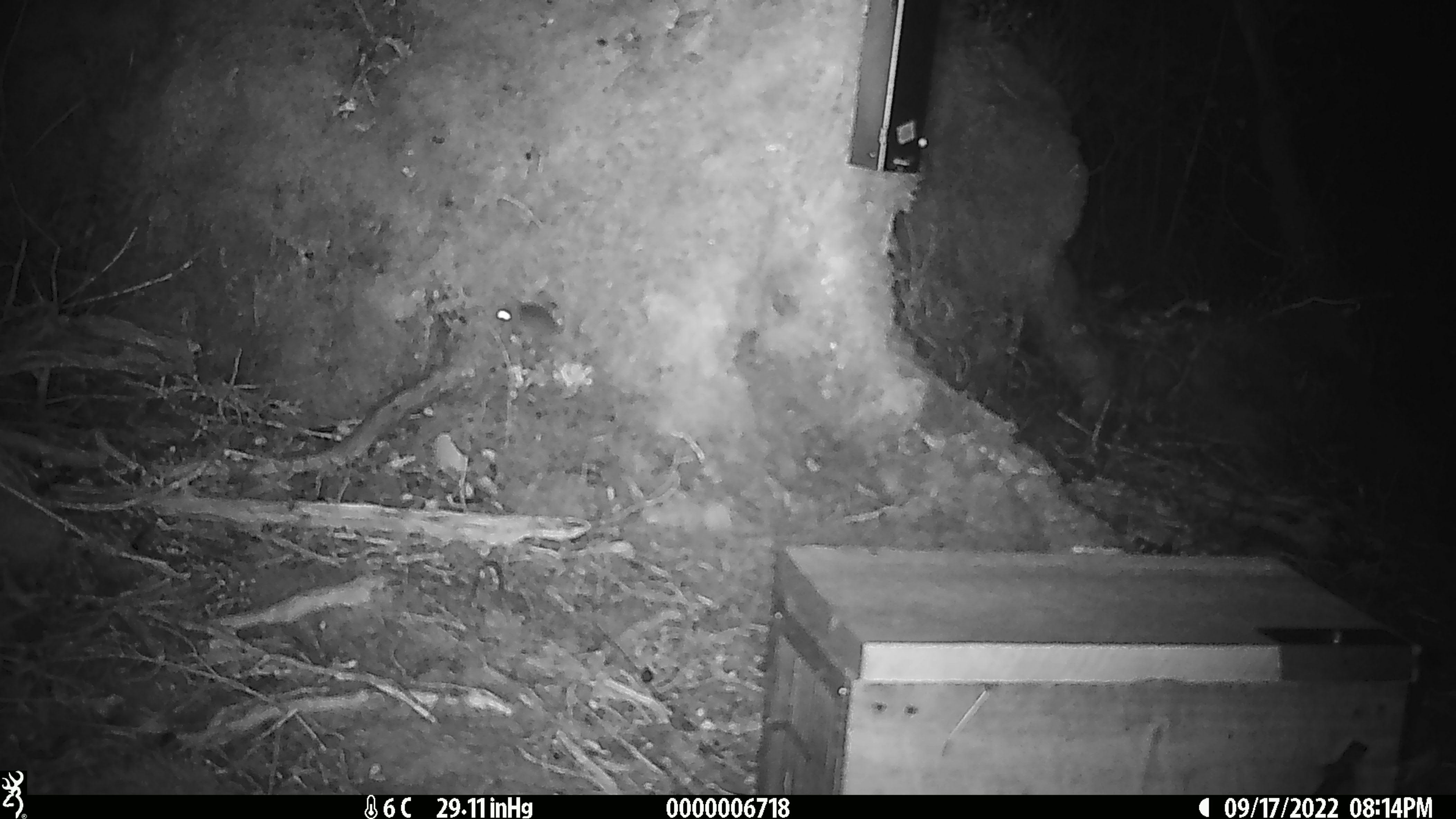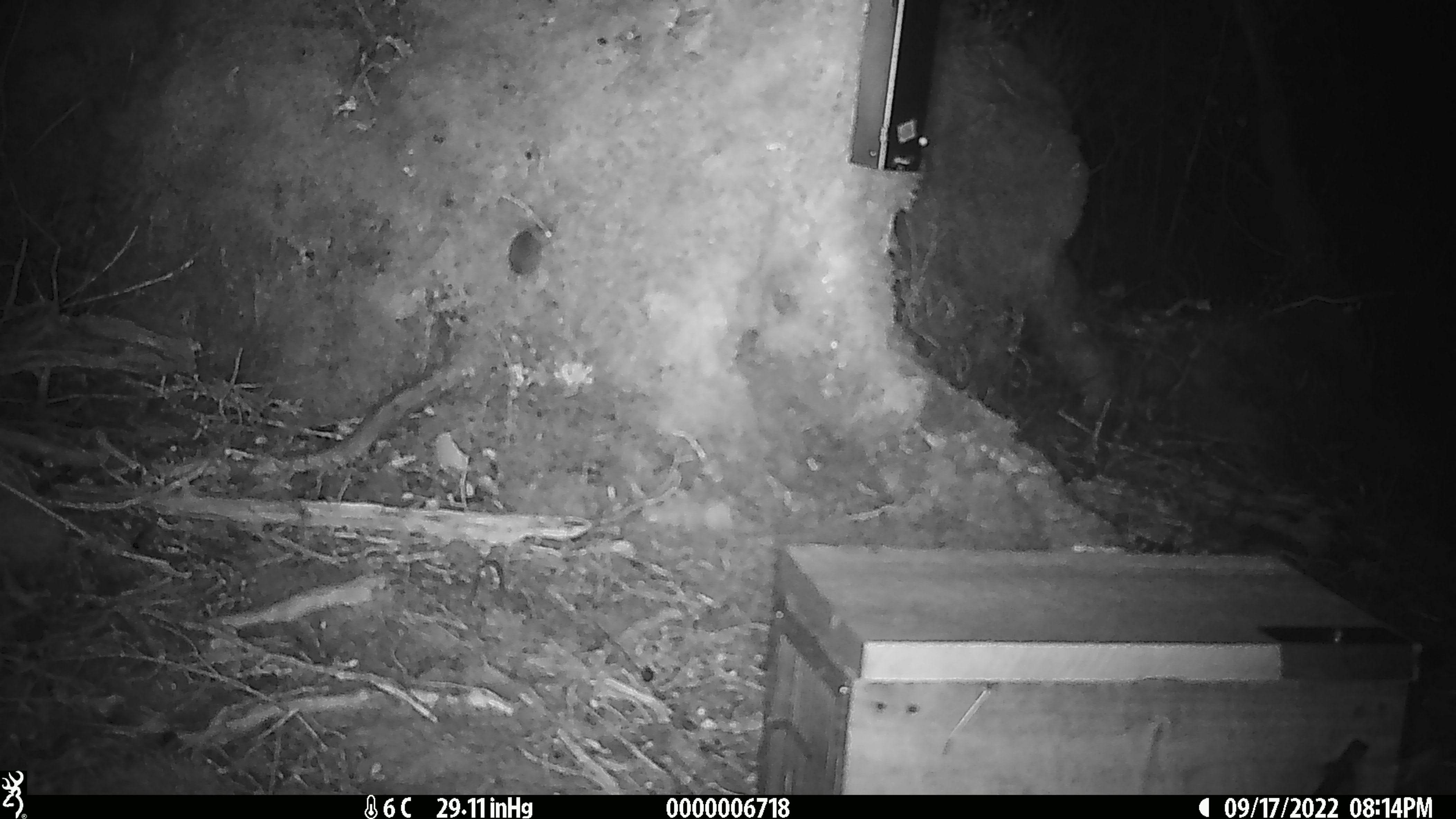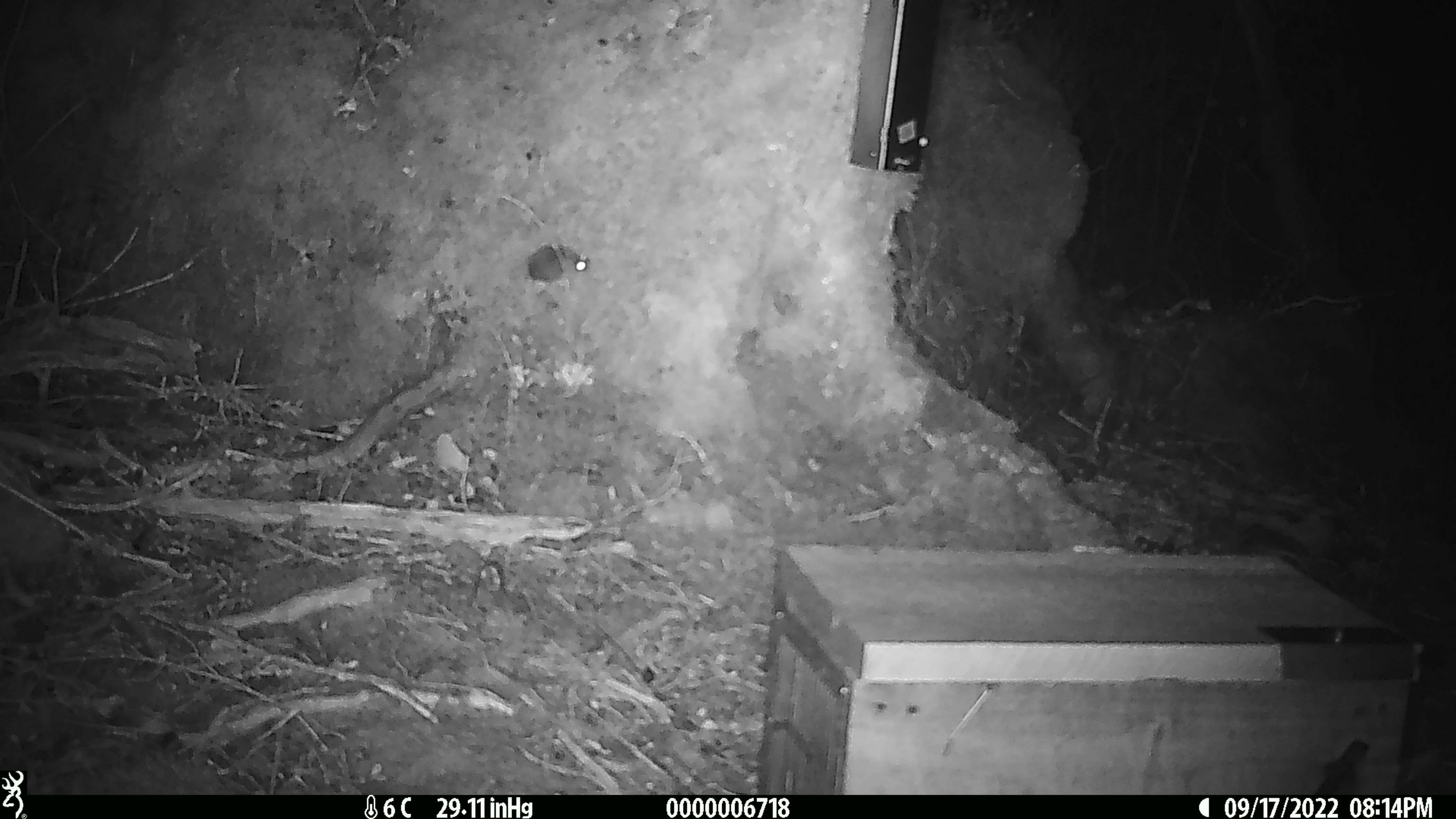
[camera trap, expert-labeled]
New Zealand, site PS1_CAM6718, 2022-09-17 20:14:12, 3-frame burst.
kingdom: Animalia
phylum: Chordata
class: Mammalia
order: Rodentia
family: Muridae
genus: Mus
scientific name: Mus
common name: mouse